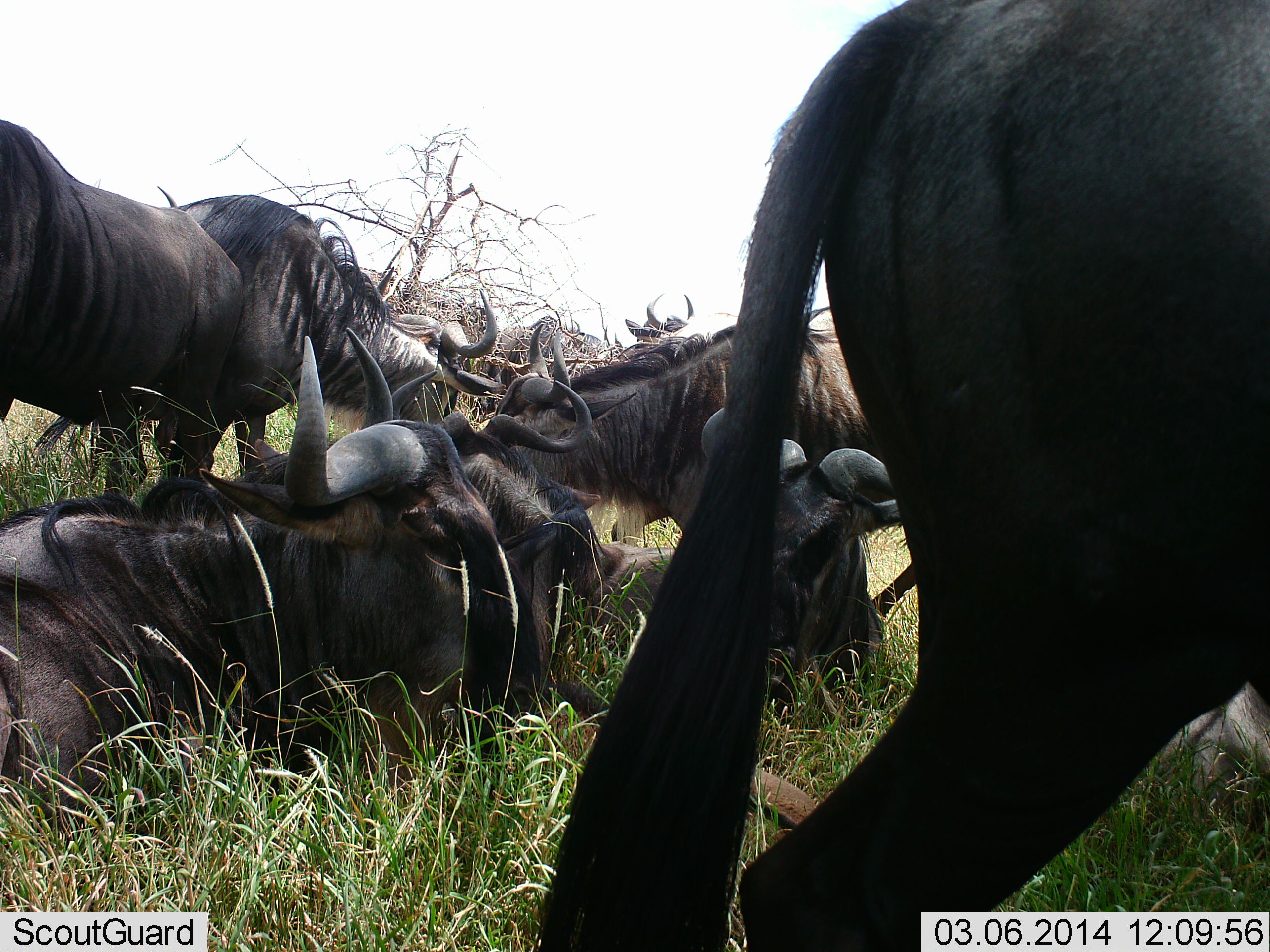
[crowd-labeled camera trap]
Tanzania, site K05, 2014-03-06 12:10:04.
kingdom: Animalia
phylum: Chordata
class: Mammalia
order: Artiodactyla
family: Bovidae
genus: Connochaetes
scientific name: Connochaetes taurinus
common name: blue wildebeest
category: wildebeest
Wildebeest (blue wildebeest) (Connochaetes taurinus), count 8. Behavior (volunteer vote fractions): standing 64%, resting 96%, moving 16%, interacting 16%. Young present (vote fraction): 4%. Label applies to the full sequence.